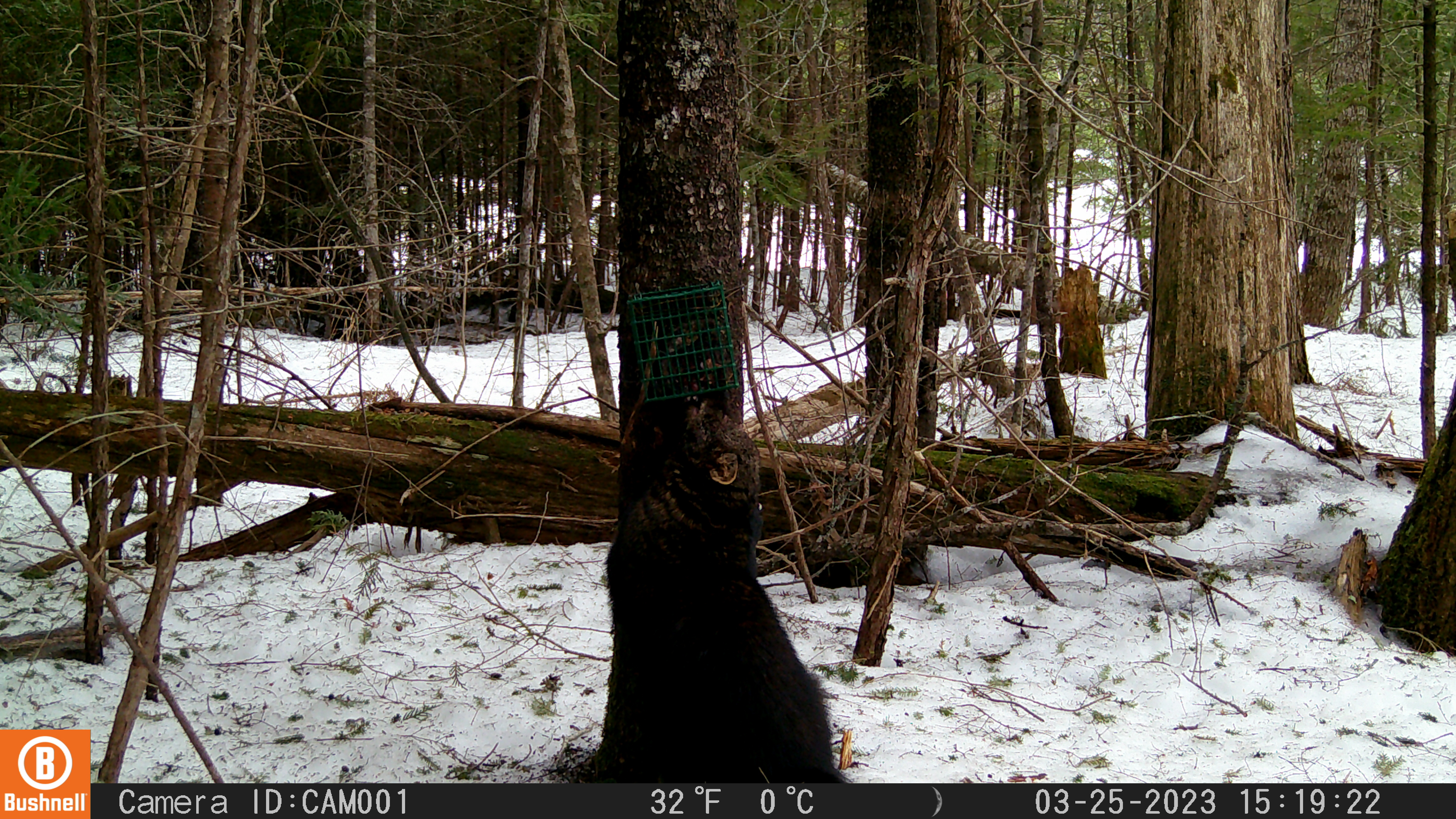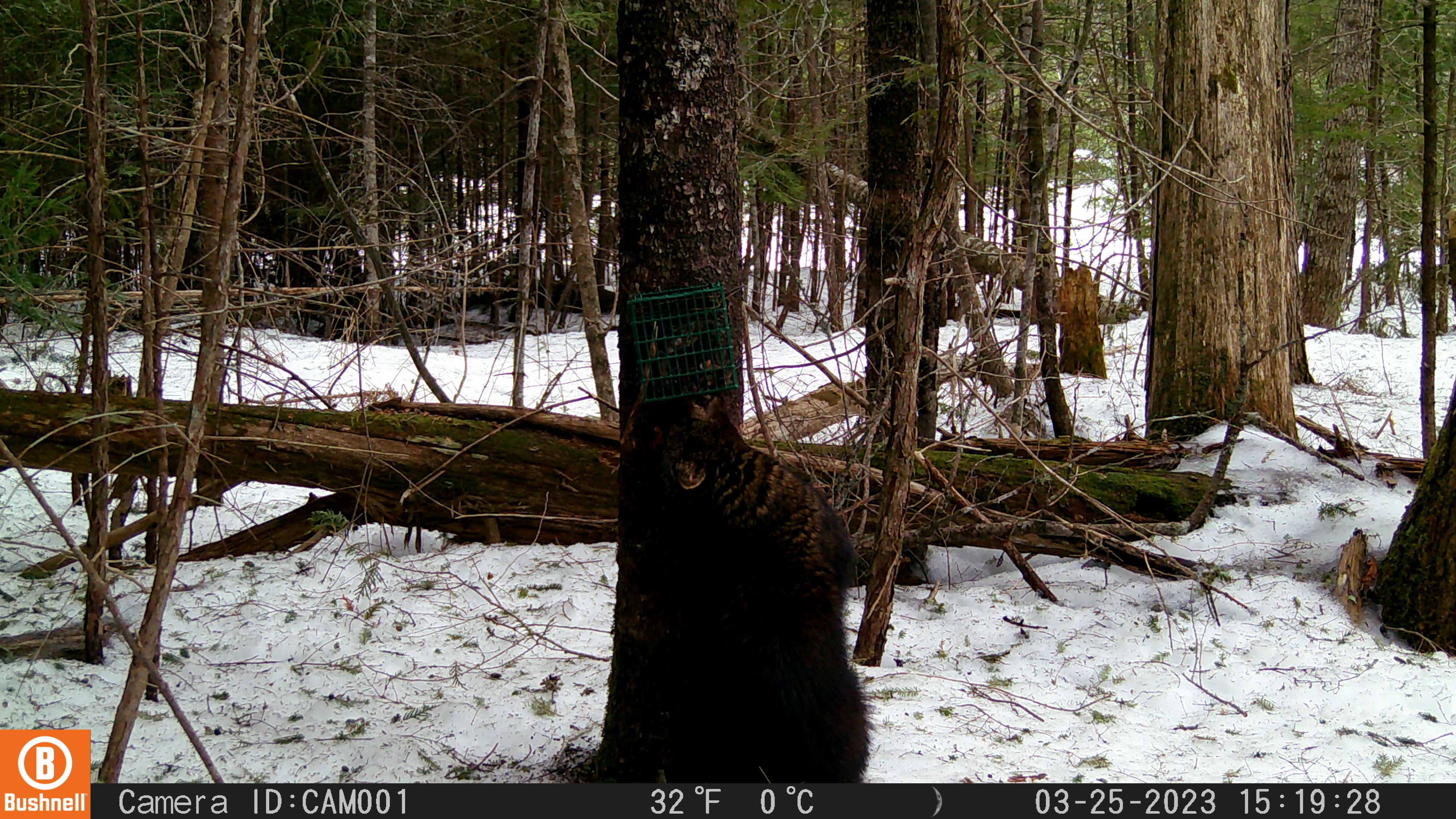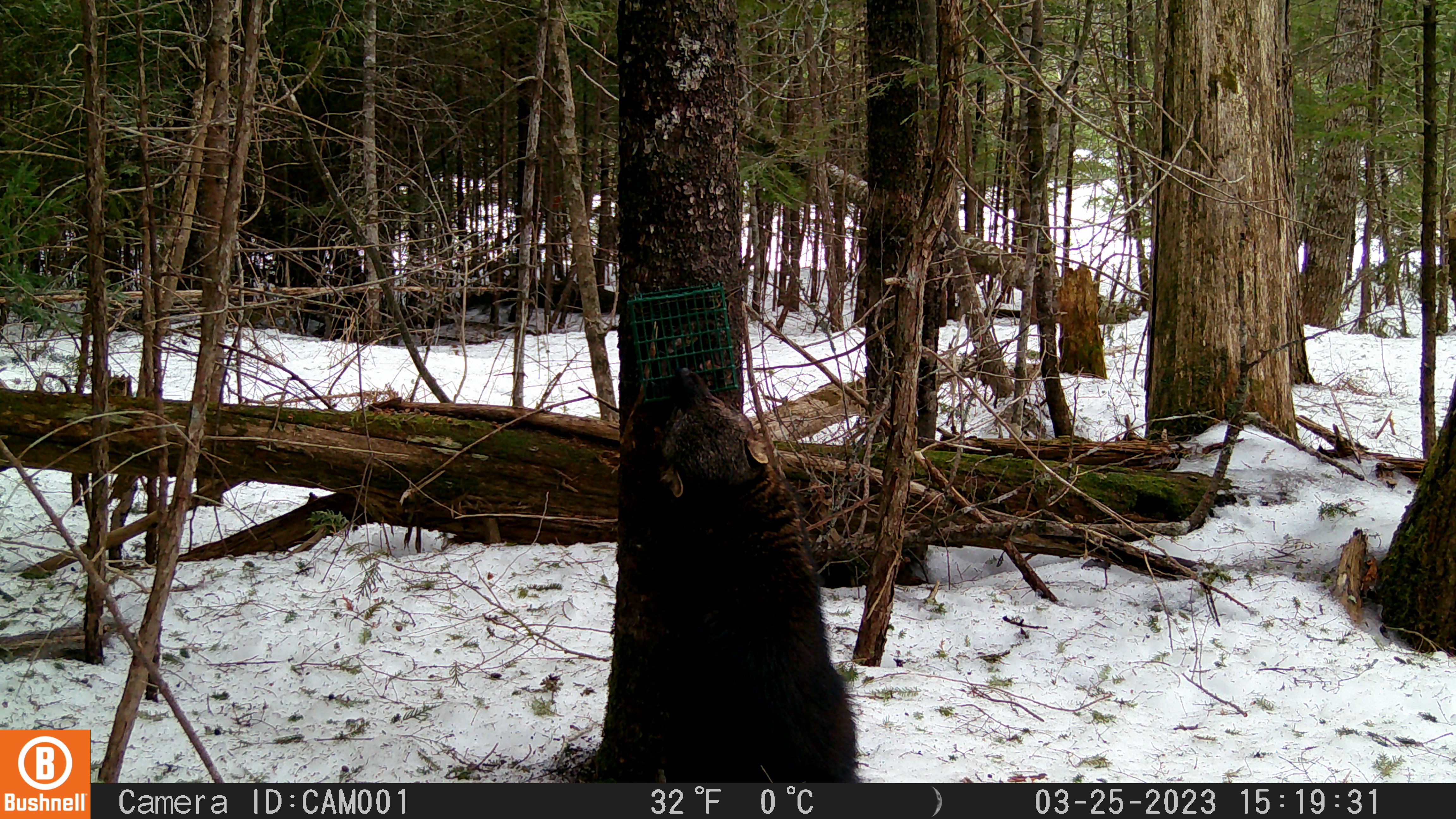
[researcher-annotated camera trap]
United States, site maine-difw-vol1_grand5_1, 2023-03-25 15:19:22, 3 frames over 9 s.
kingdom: Animalia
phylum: Chordata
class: Mammalia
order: Carnivora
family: Mustelidae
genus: Pekania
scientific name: Pekania pennanti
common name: fisher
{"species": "fisher (Pekania pennanti)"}